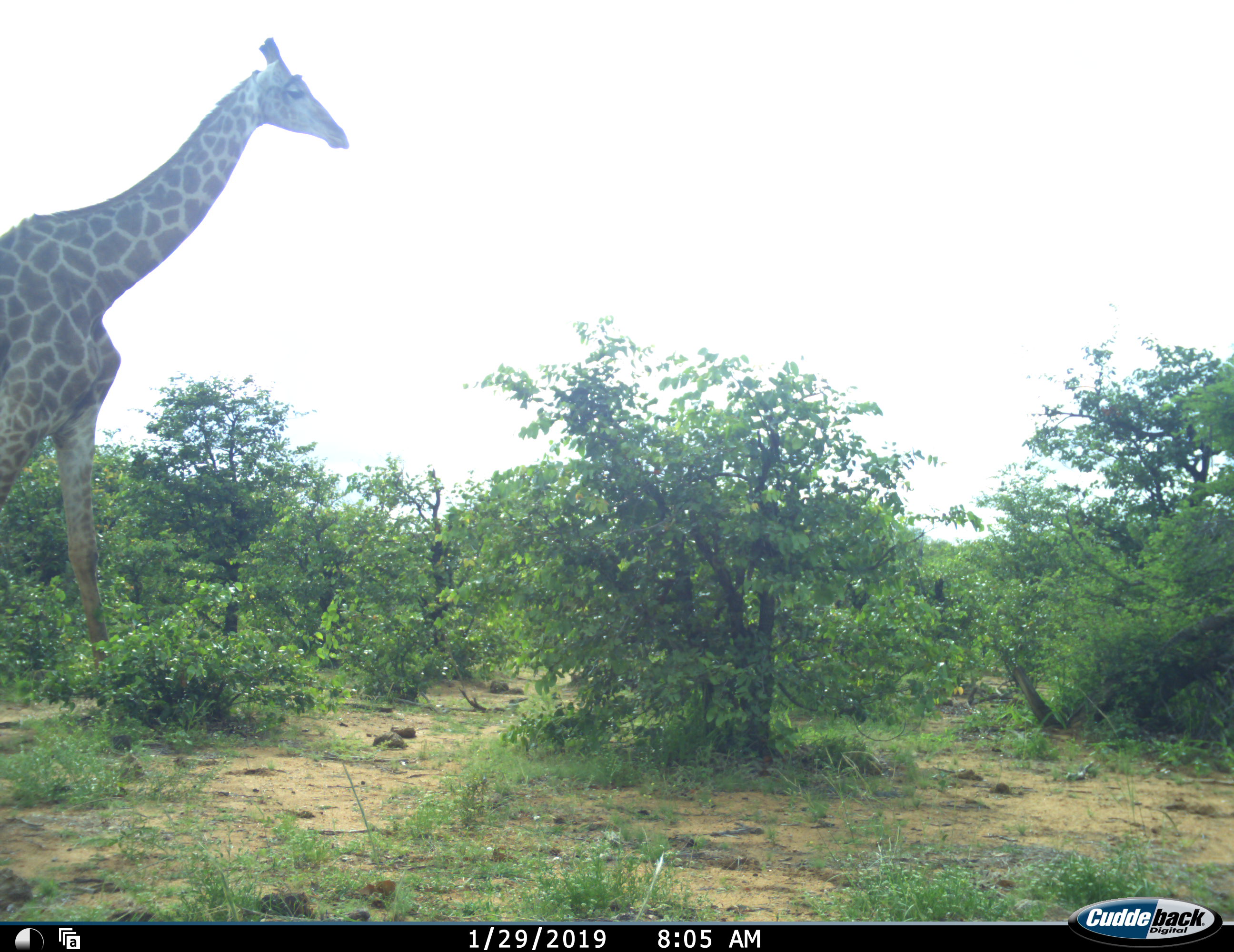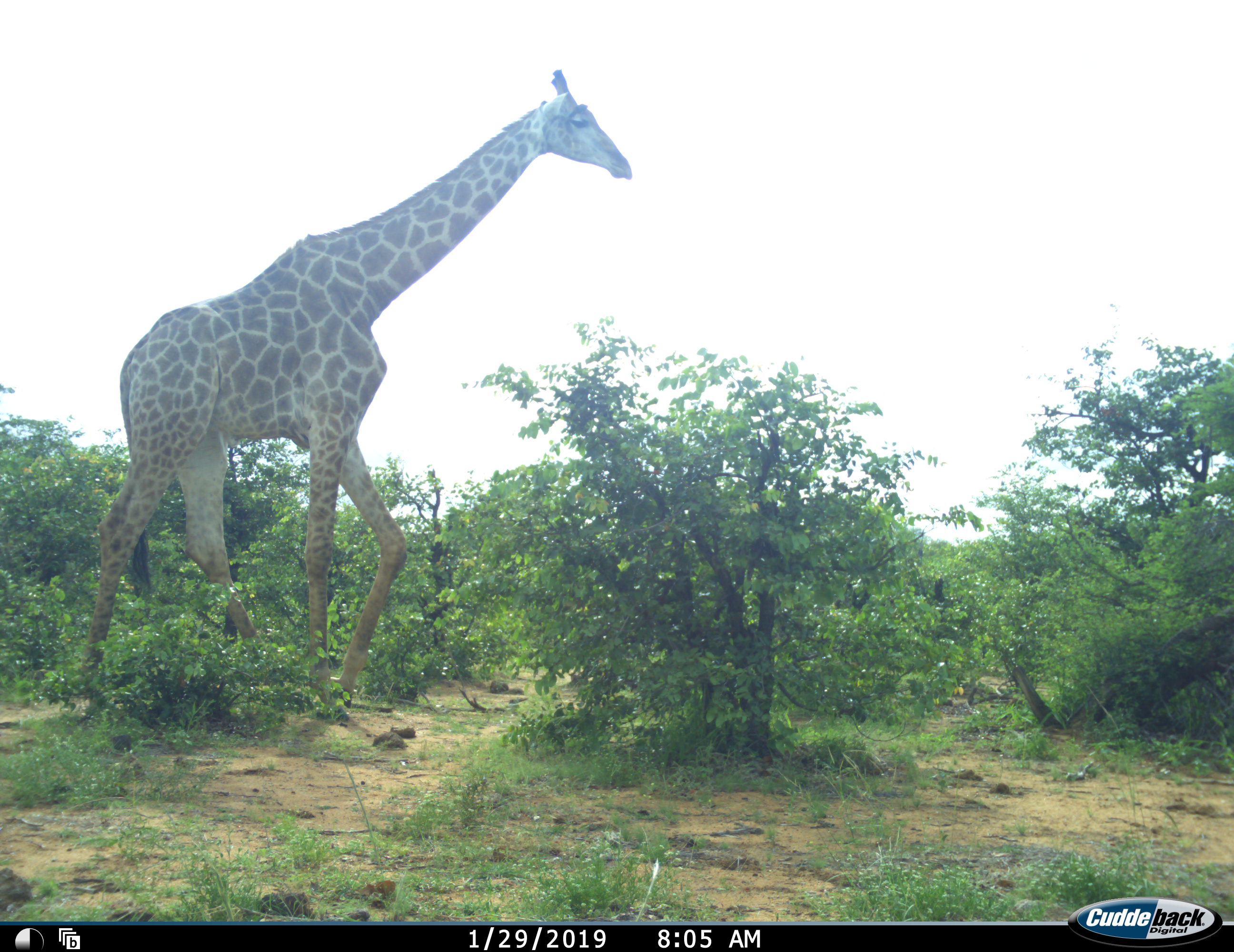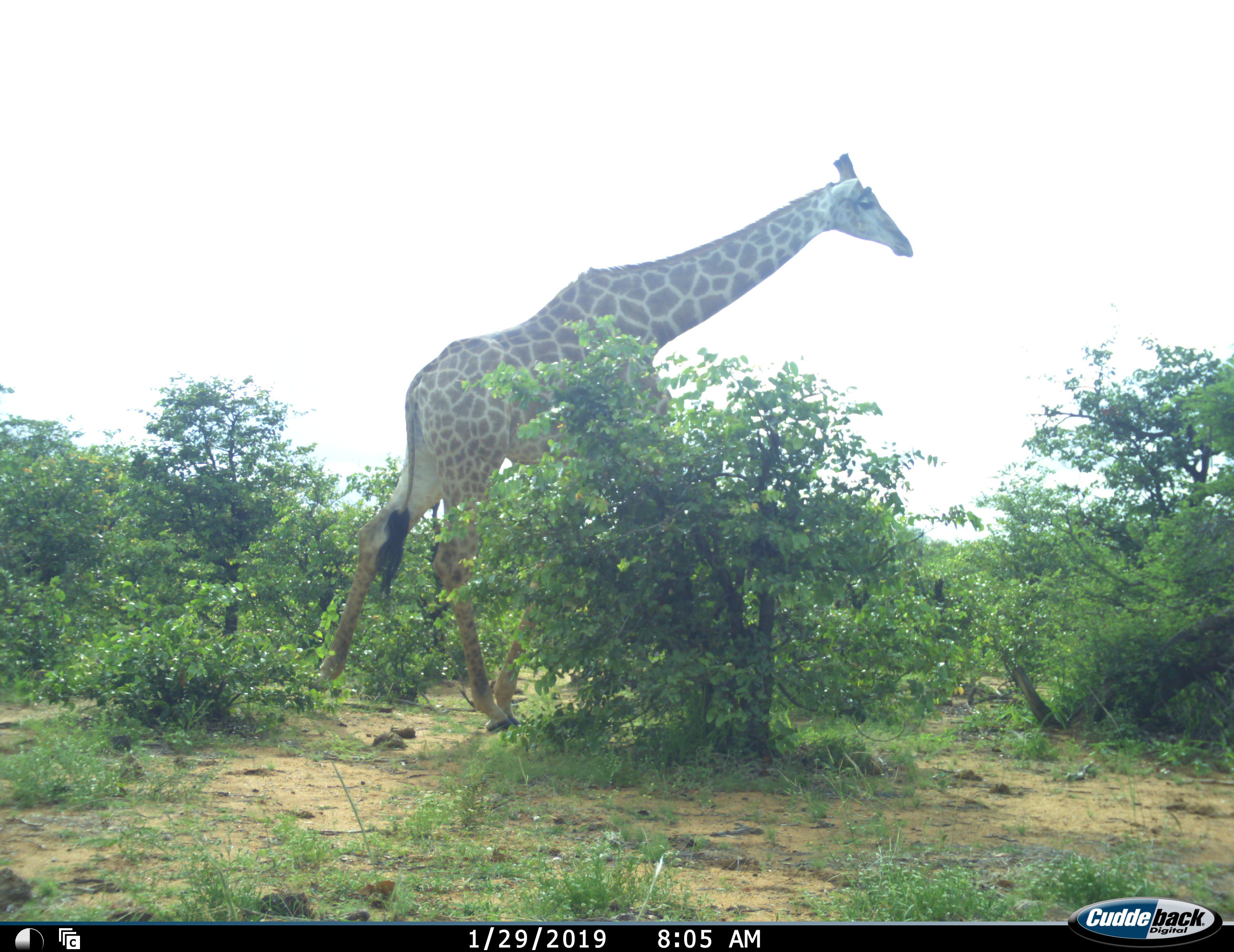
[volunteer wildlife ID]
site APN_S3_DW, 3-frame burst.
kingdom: Animalia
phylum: Chordata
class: Mammalia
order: Artiodactyla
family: Giraffidae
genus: Giraffa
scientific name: Giraffa camelopardalis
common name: giraffe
Giraffe (Giraffa camelopardalis), count 1. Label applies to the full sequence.